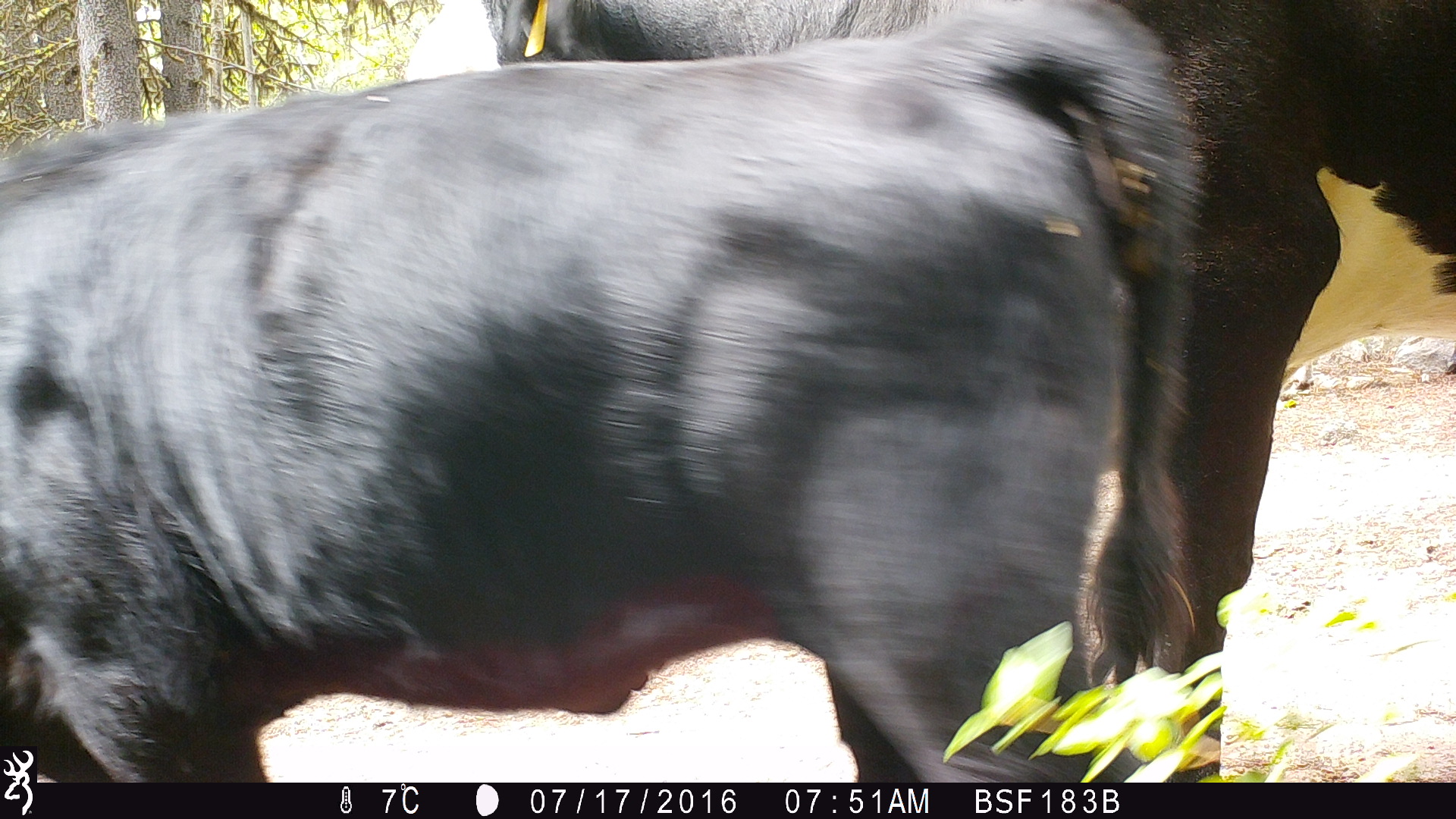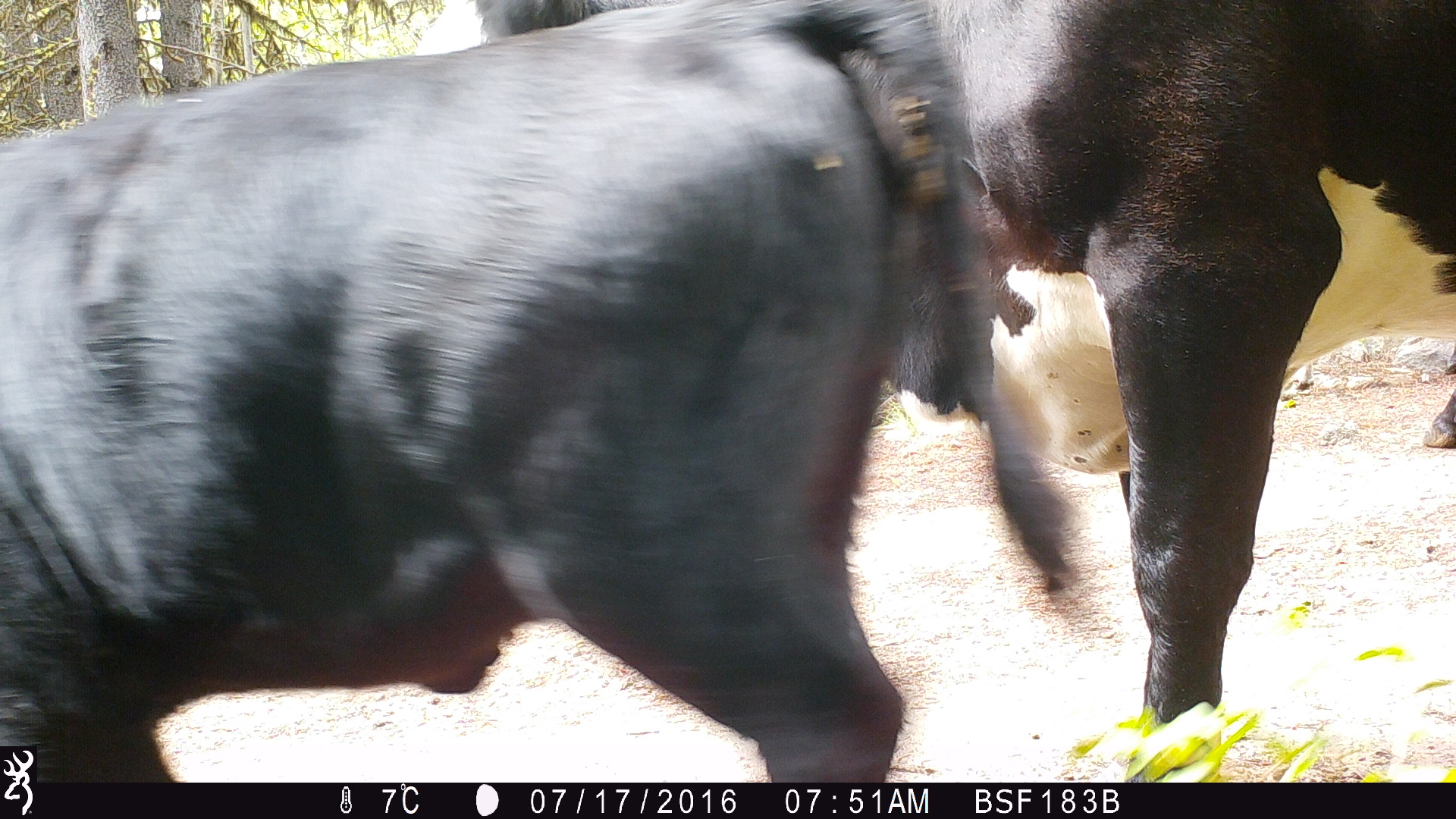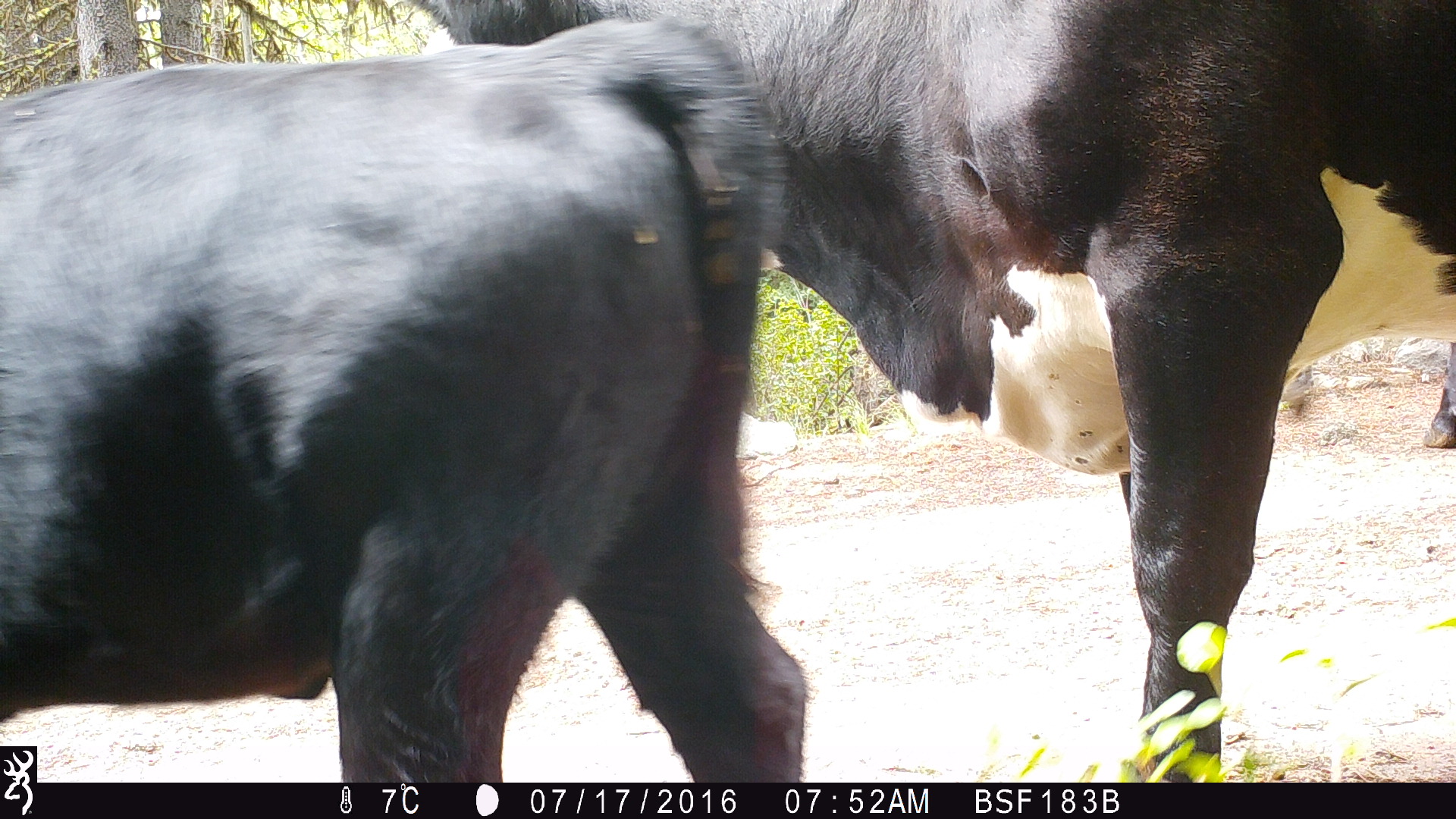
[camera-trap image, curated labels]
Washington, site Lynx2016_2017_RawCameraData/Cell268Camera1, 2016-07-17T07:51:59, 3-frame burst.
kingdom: Animalia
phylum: Chordata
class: Mammalia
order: Artiodactyla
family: Bovidae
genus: Bos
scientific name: Bos taurus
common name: domestic cattle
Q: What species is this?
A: Domestic cattle (Bos taurus).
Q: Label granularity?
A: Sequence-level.